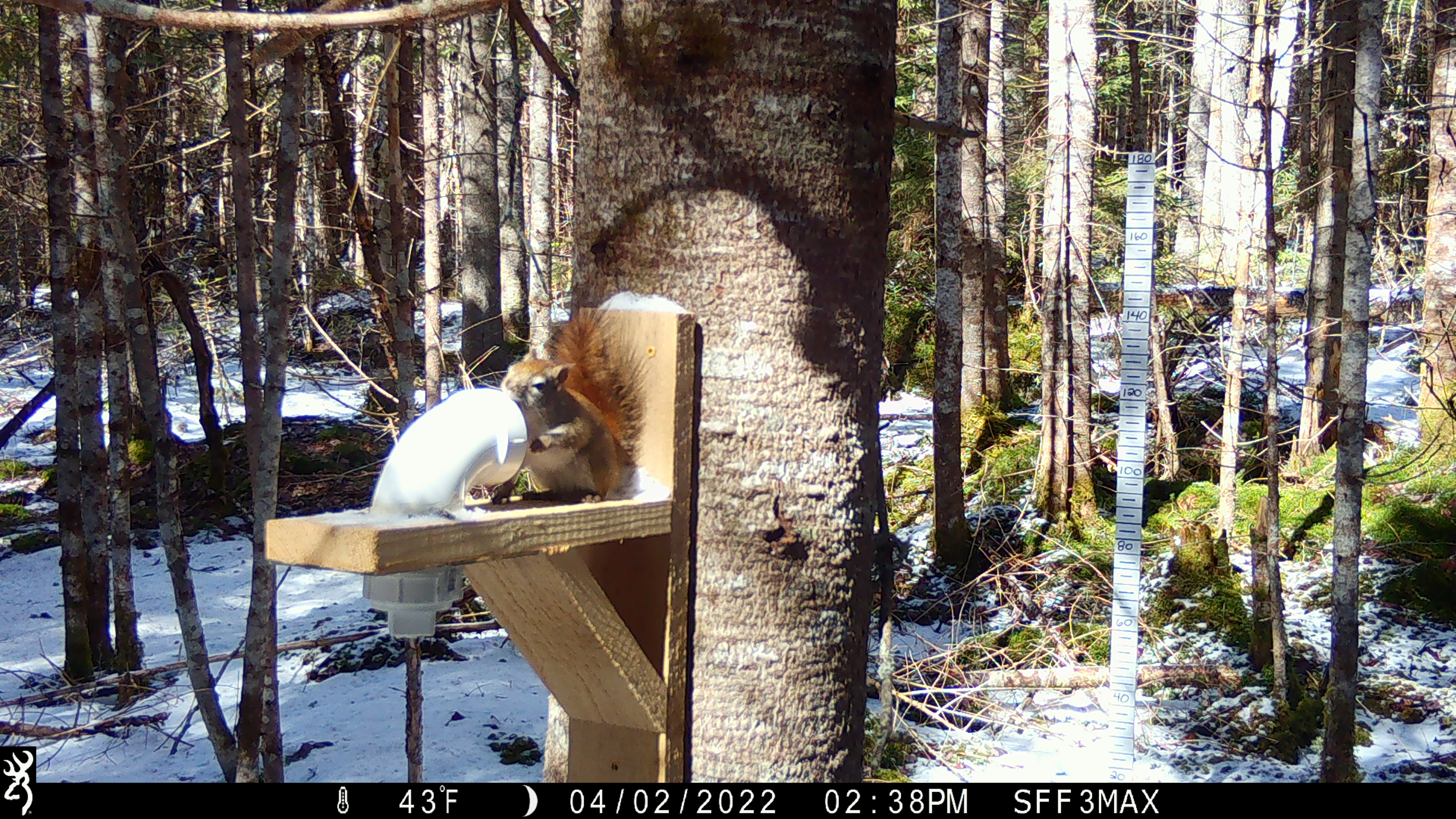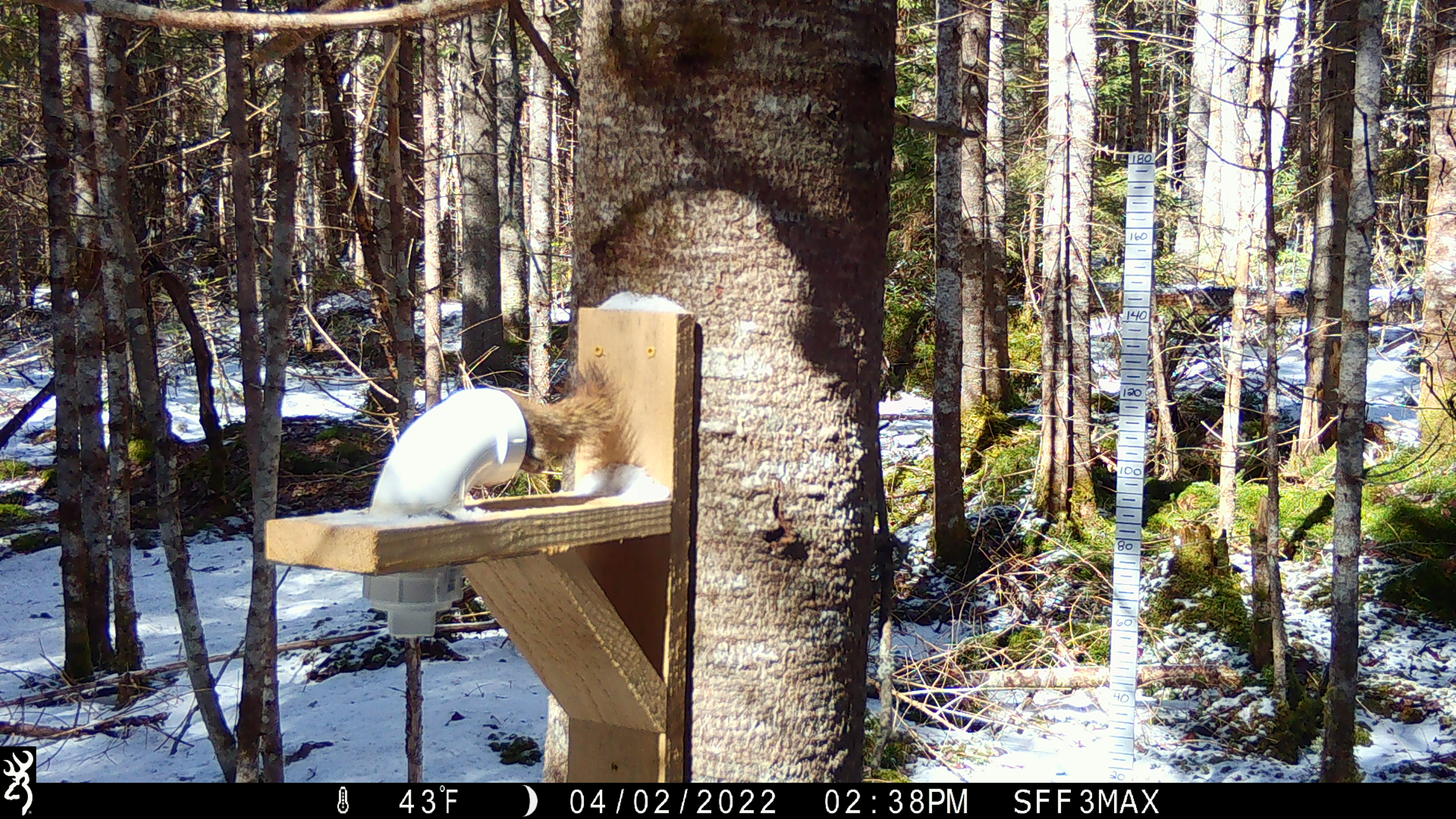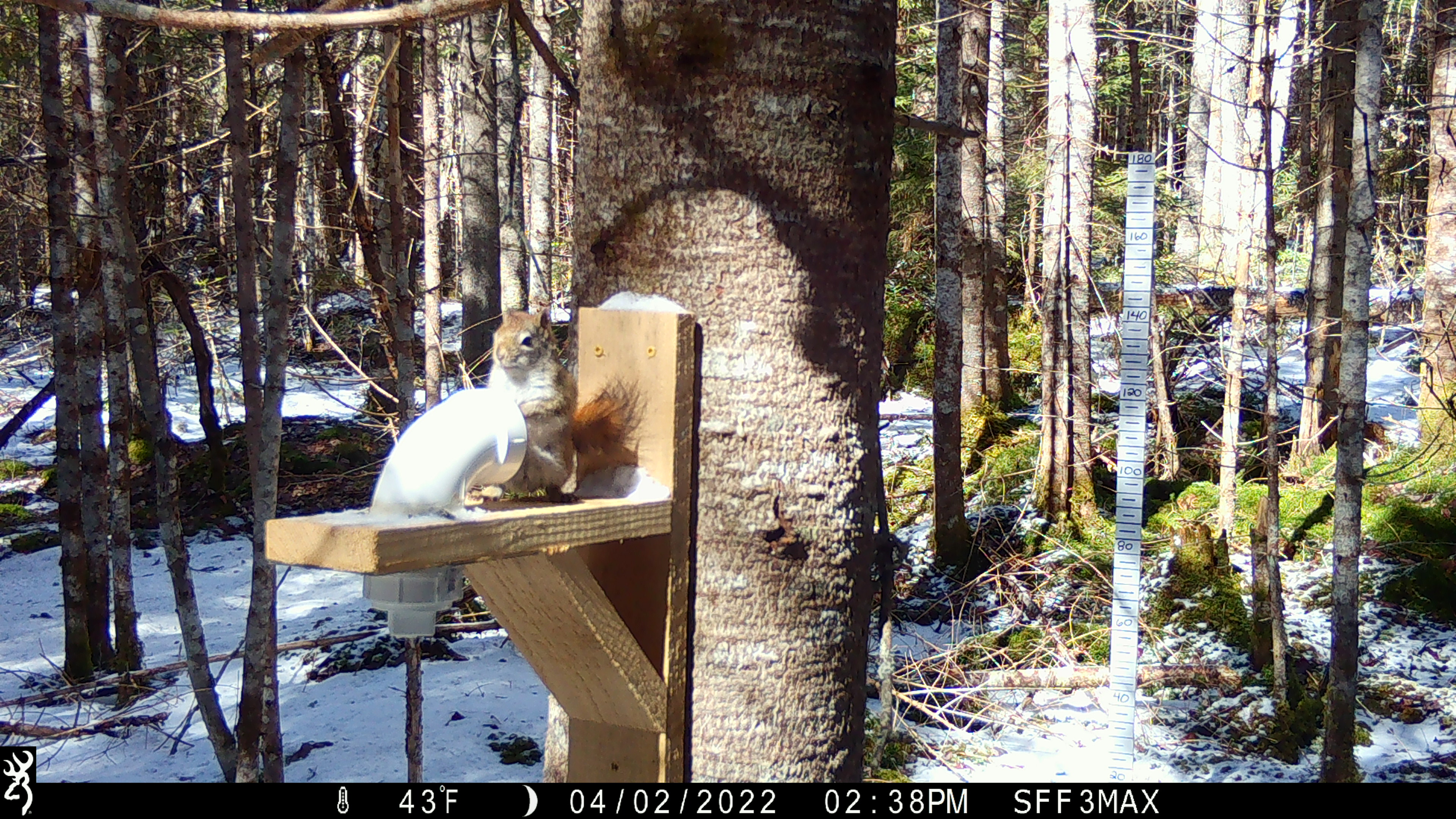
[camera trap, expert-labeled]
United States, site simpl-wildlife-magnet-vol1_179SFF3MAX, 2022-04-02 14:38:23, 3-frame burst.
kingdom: Animalia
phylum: Chordata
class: Mammalia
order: Rodentia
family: Sciuridae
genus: Tamiasciurus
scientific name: Tamiasciurus hudsonicus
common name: red squirrel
Red squirrel (Tamiasciurus hudsonicus).